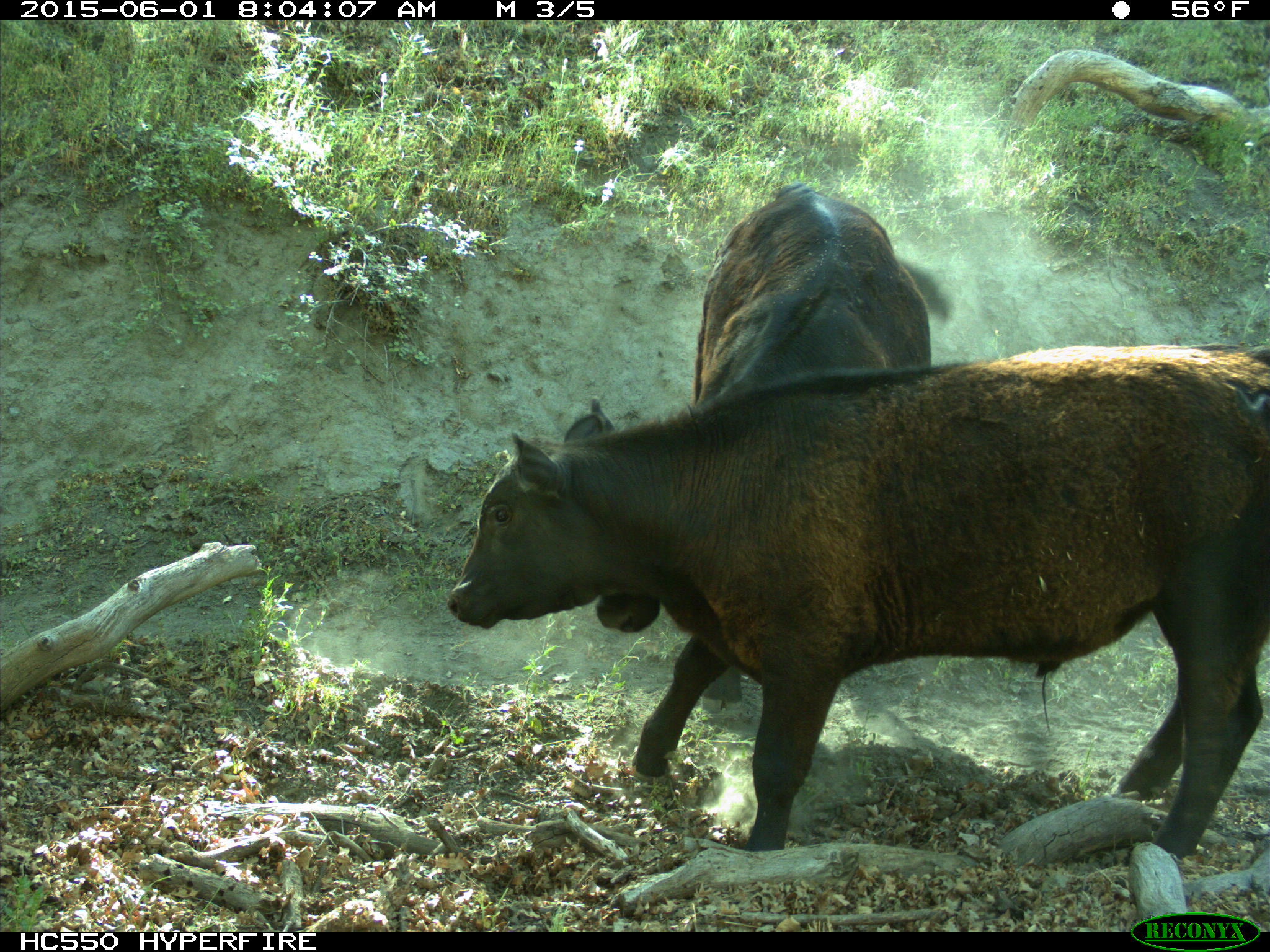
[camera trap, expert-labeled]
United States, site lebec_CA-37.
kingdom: Animalia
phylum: Chordata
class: Mammalia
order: Artiodactyla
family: Bovidae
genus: Bos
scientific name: Bos taurus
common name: domestic cow